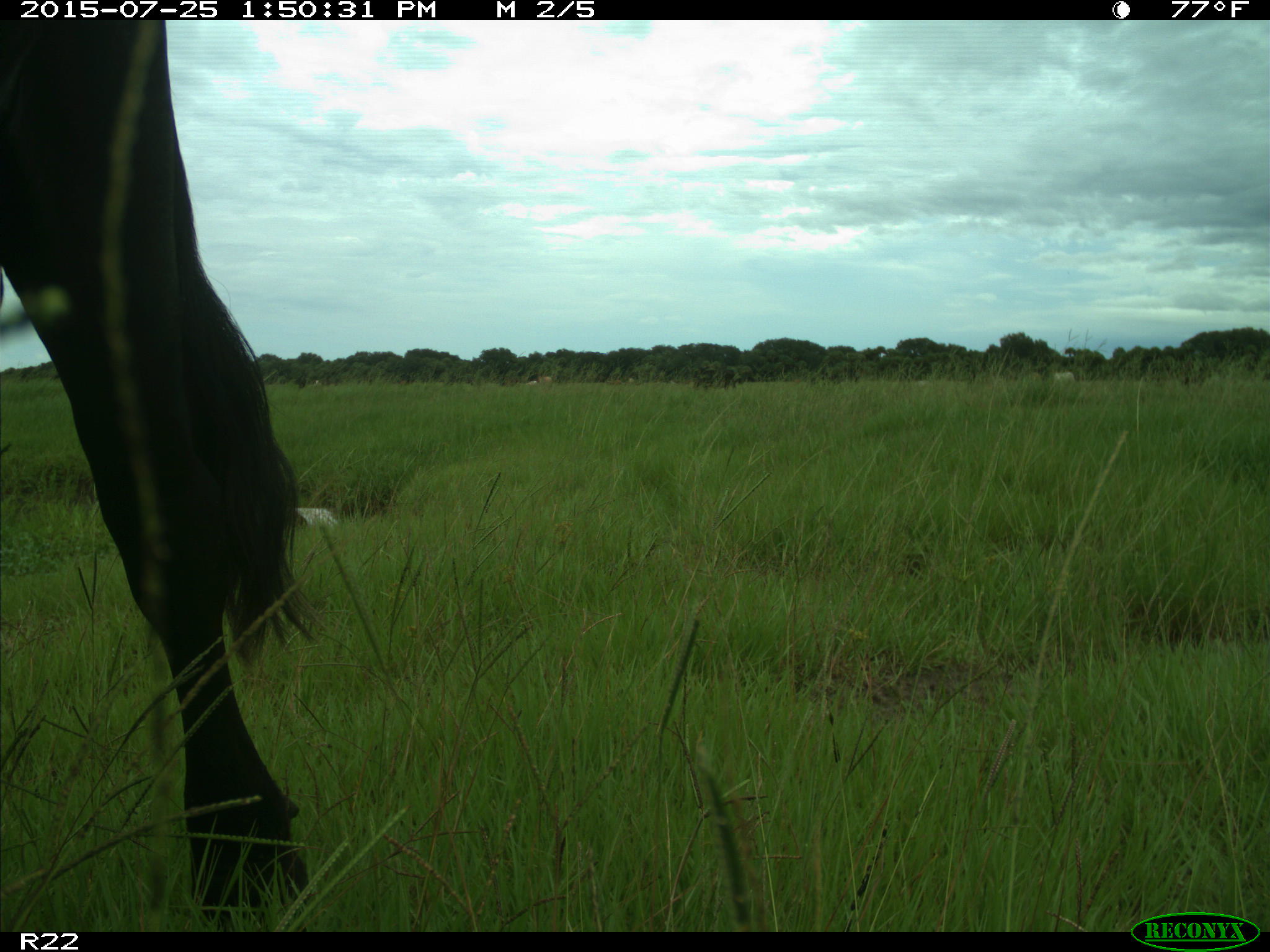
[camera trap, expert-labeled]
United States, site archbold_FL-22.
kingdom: Animalia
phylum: Chordata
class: Mammalia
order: Artiodactyla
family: Bovidae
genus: Bos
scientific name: Bos taurus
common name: domestic cow